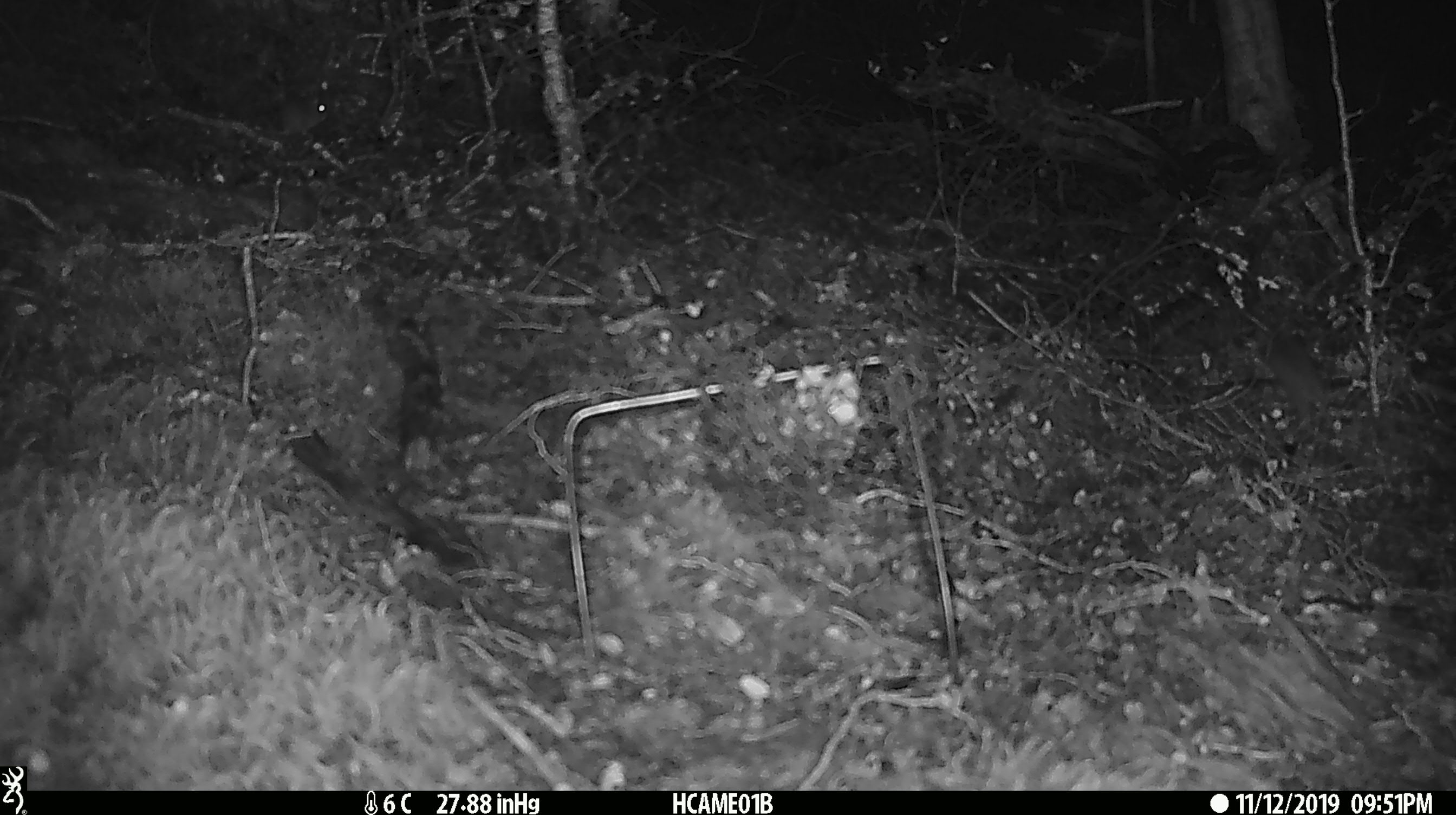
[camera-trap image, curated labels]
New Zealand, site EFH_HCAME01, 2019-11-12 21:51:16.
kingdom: Animalia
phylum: Chordata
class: Mammalia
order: Rodentia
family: Muridae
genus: Mus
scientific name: Mus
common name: mouse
Mouse (Mus).